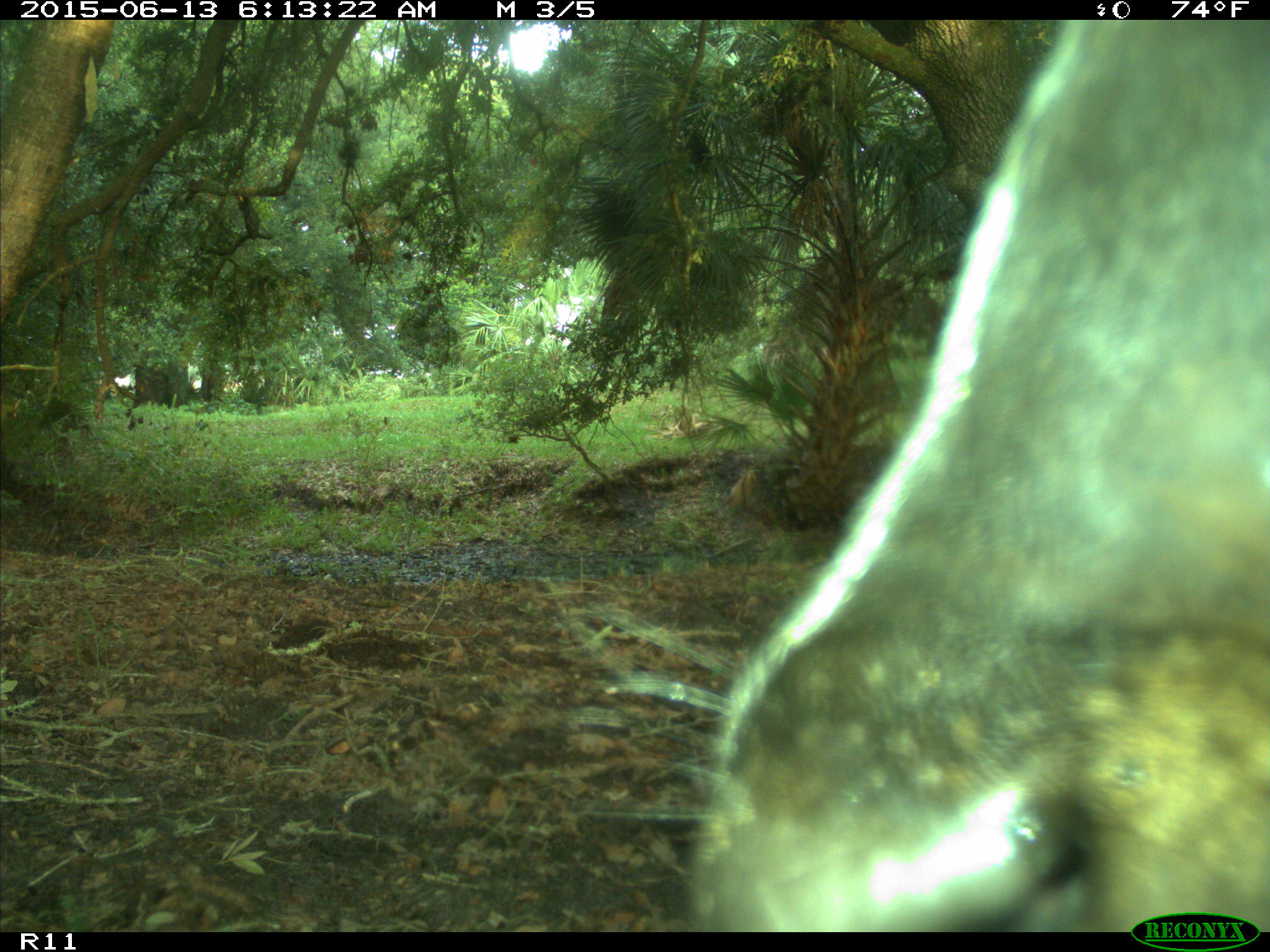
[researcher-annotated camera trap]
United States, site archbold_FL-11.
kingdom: Animalia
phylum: Chordata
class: Mammalia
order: Artiodactyla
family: Bovidae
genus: Bos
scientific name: Bos taurus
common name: domestic cow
Bos taurus (domestic cow).